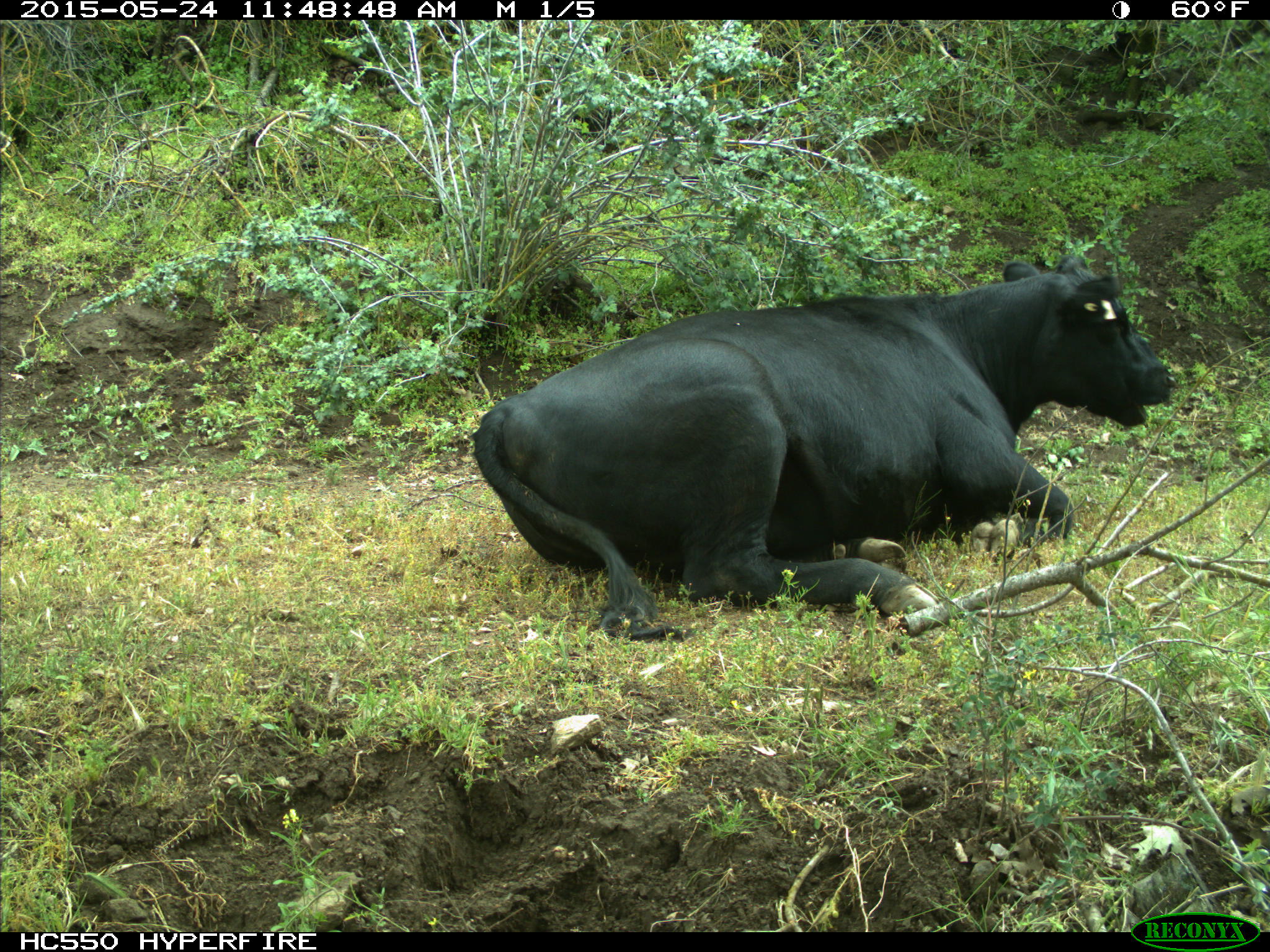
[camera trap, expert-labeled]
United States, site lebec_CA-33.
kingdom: Animalia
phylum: Chordata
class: Mammalia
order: Artiodactyla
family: Bovidae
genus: Bos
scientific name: Bos taurus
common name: domestic cow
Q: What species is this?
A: Bos taurus (domestic cow).